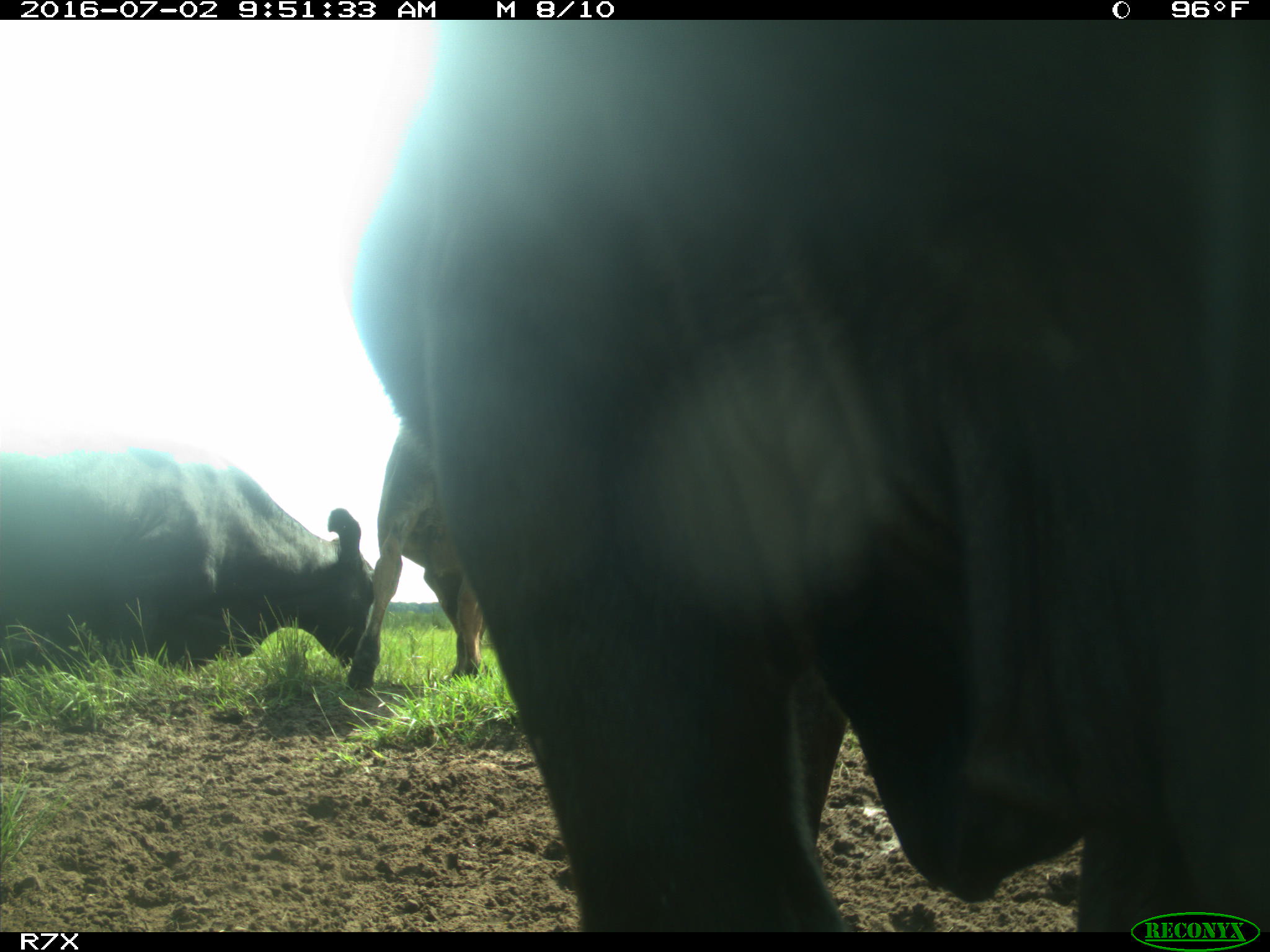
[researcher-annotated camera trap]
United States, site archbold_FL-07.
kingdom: Animalia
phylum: Chordata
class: Mammalia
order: Artiodactyla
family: Bovidae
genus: Bos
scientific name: Bos taurus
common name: domestic cow